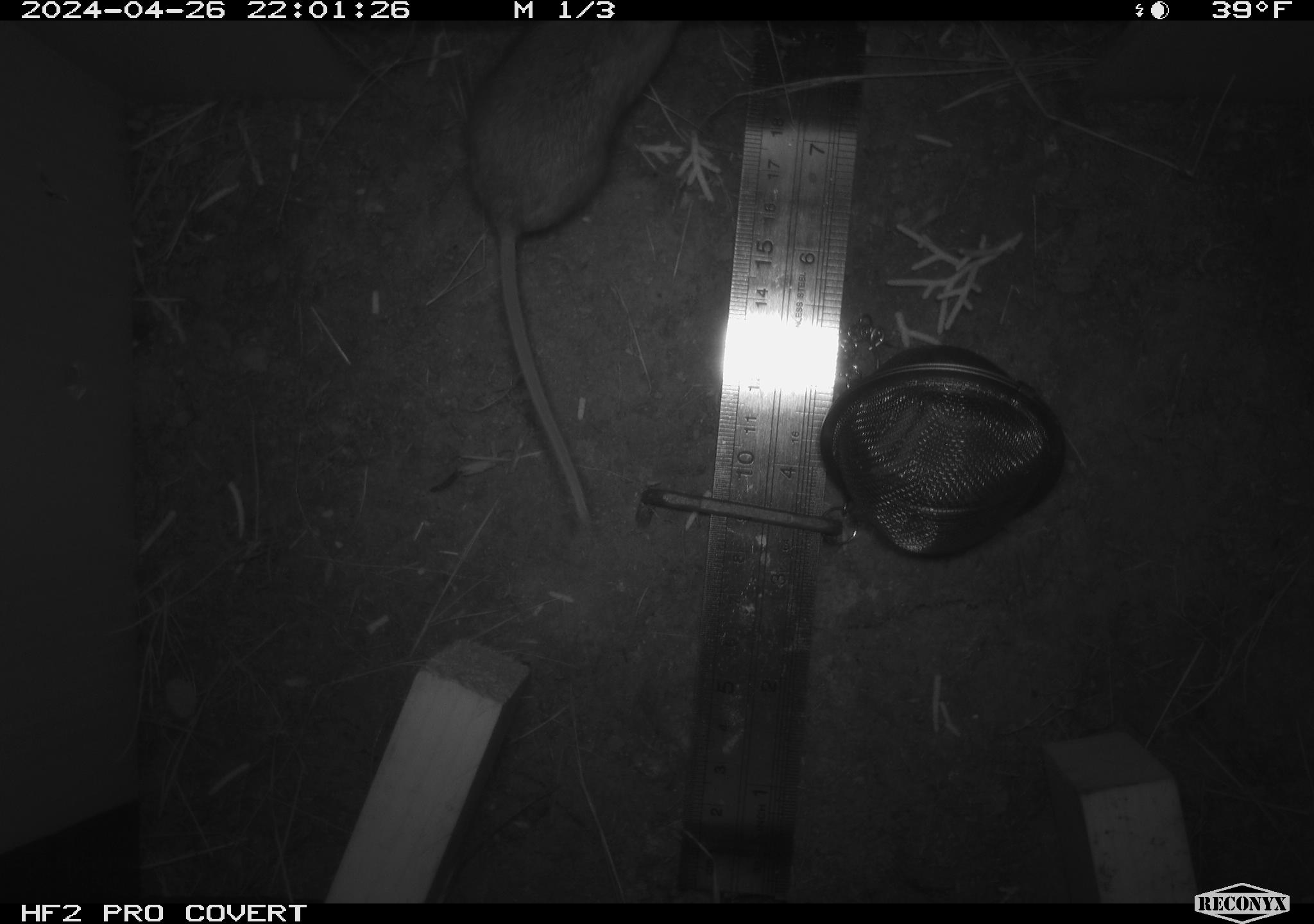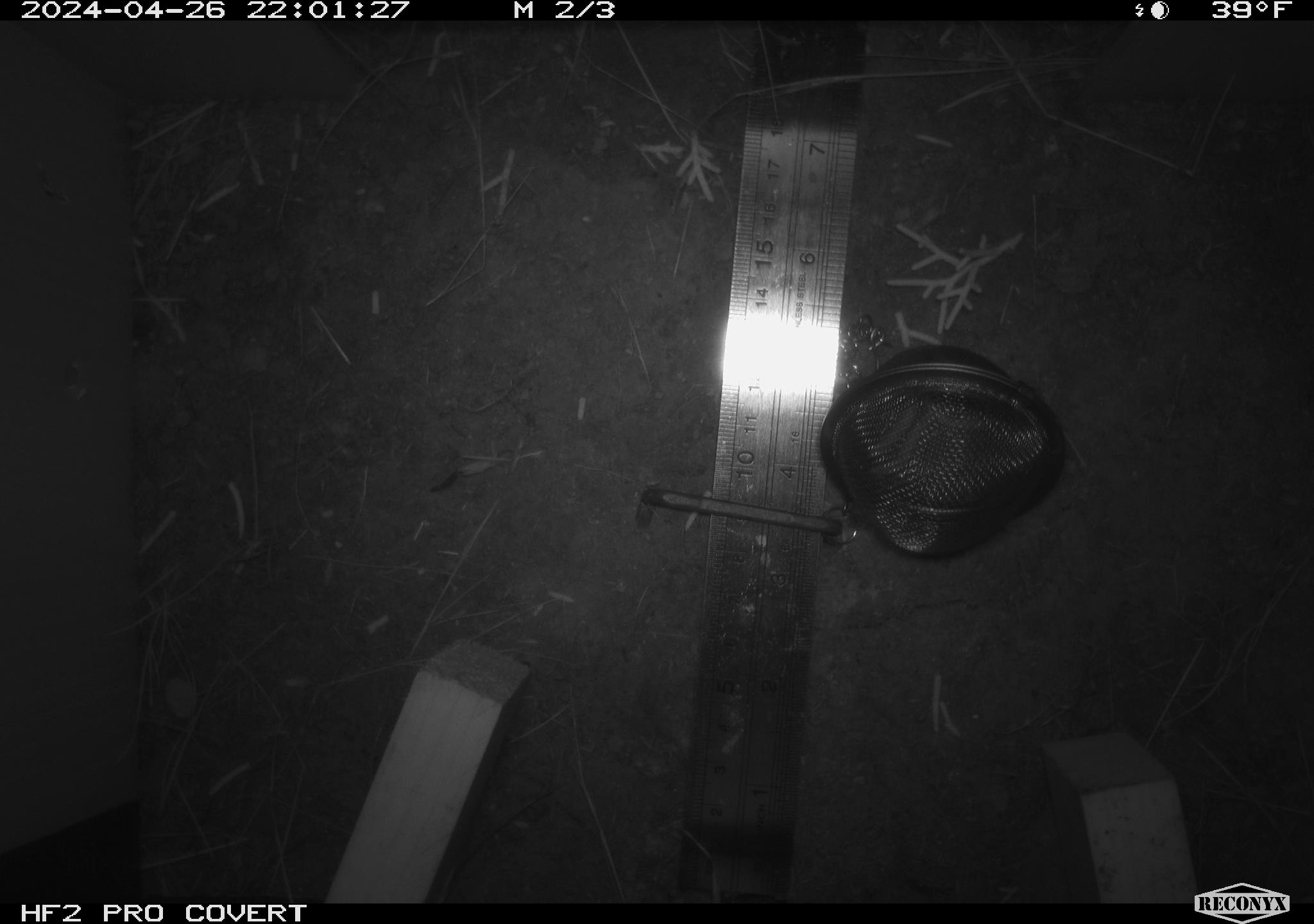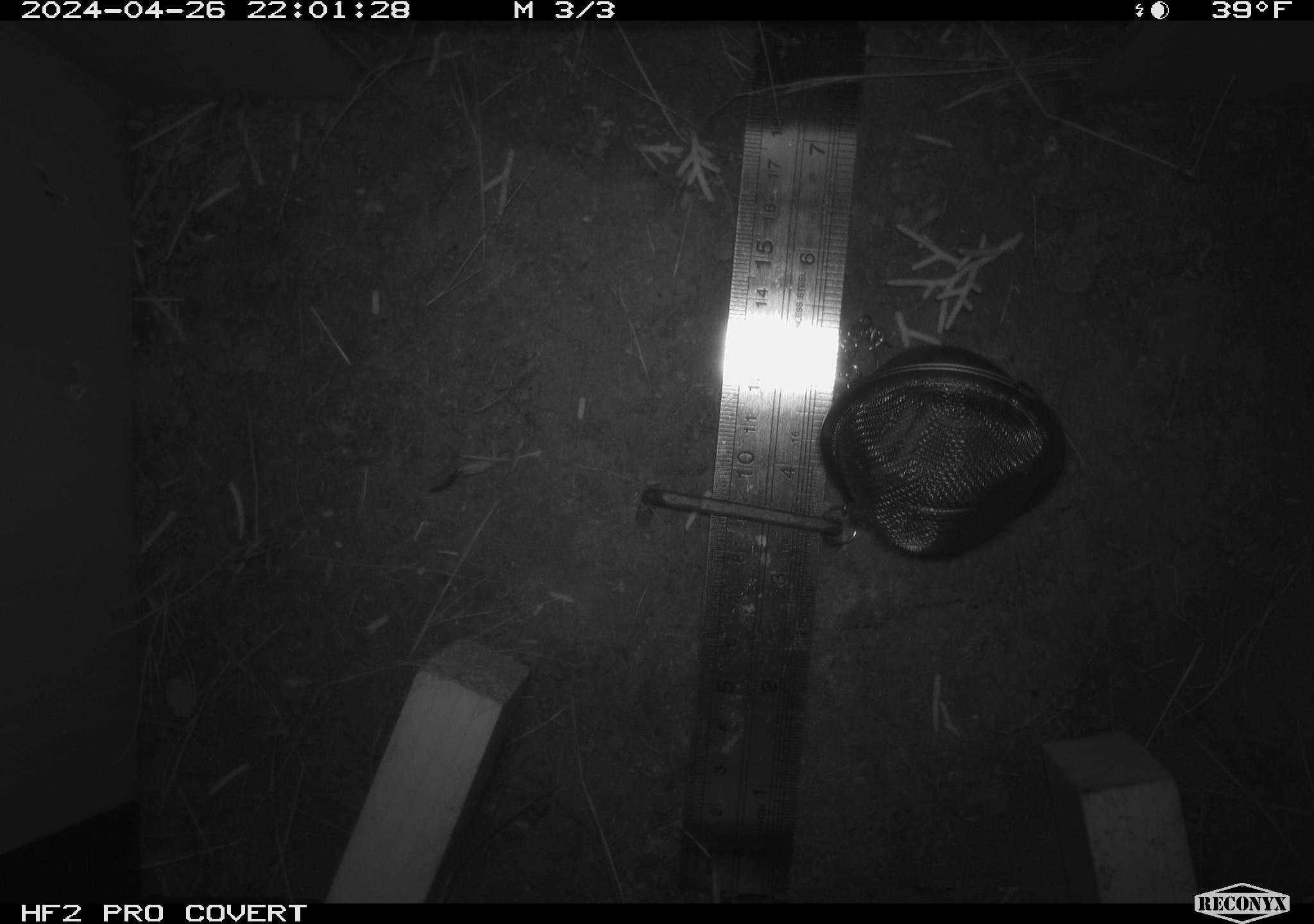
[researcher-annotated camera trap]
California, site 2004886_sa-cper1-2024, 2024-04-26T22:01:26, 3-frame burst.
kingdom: Animalia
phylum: Chordata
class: Mammalia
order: Rodentia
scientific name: Rodentia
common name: rodent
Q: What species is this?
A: Rodent (Rodentia).